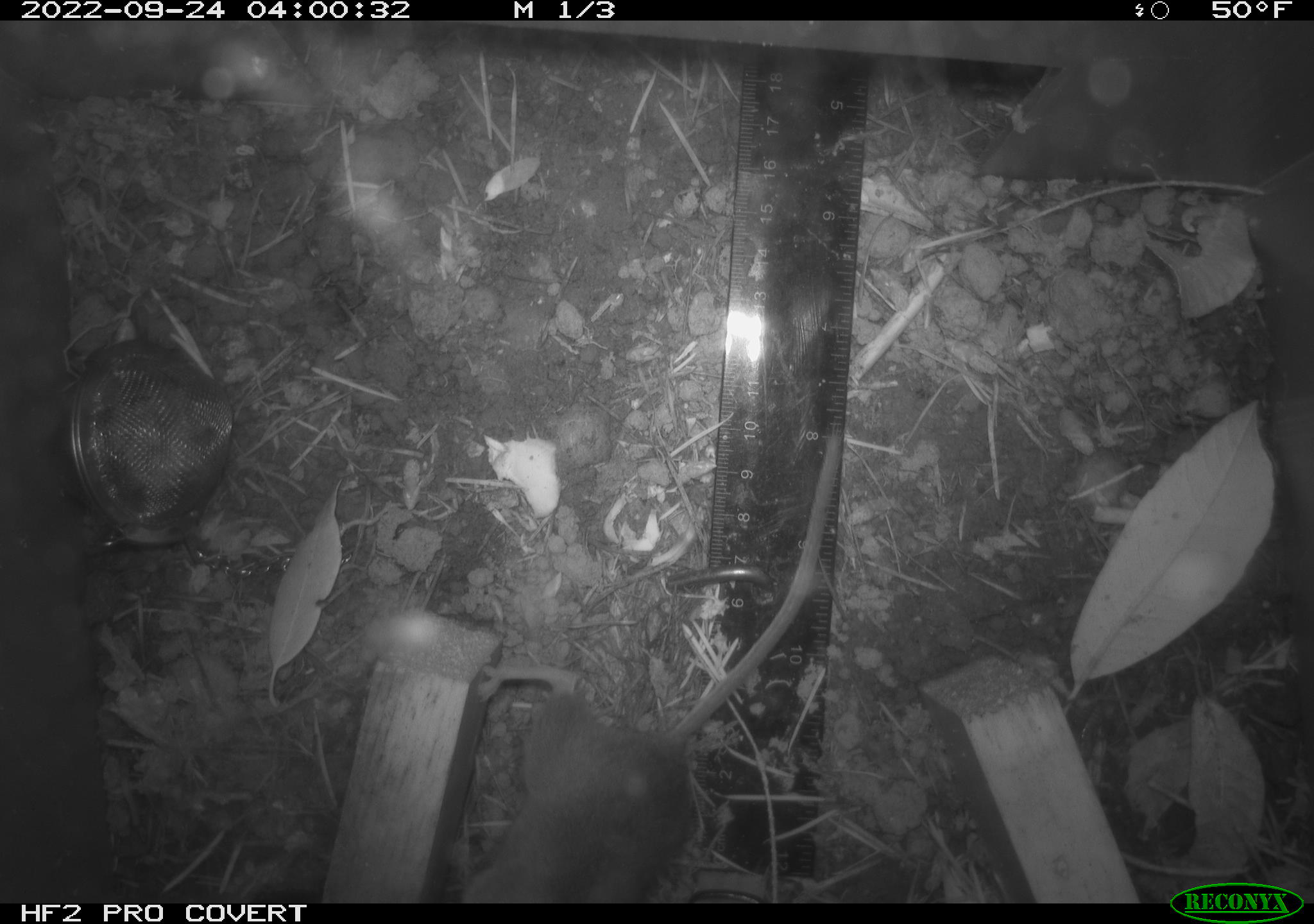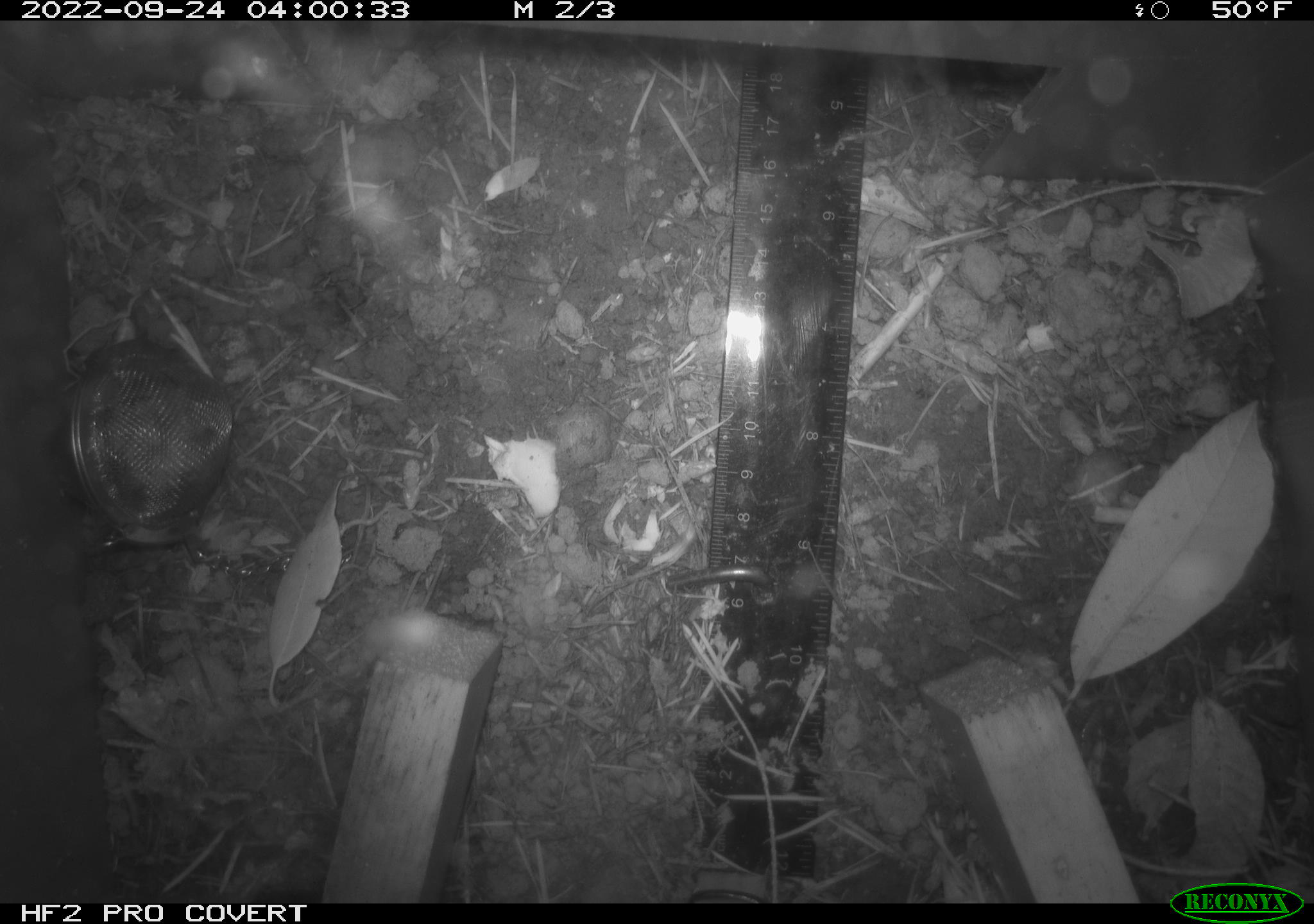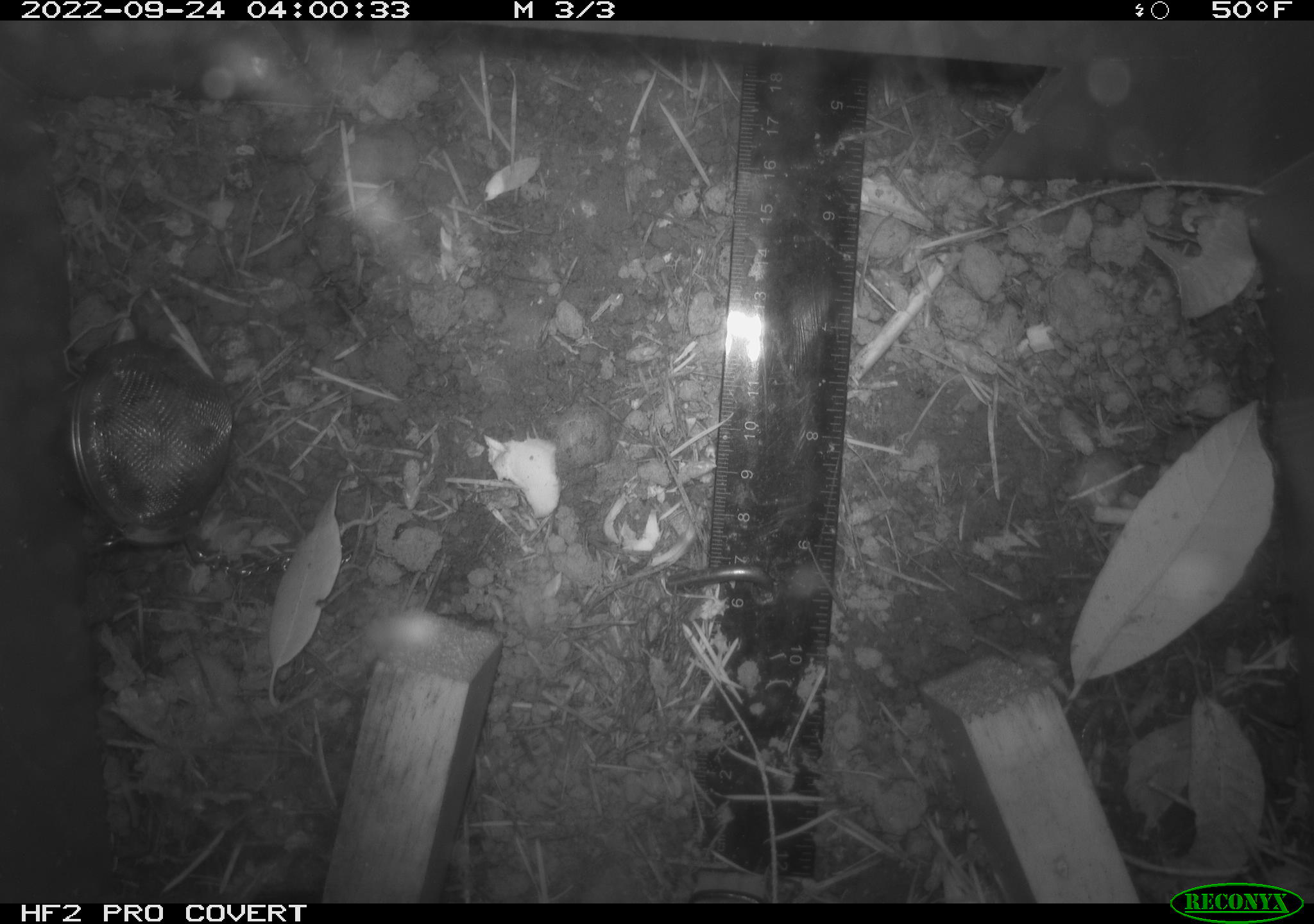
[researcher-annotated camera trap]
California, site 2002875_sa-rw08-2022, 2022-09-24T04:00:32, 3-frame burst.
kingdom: Animalia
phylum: Chordata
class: Mammalia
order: Rodentia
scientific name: Rodentia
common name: mouse species